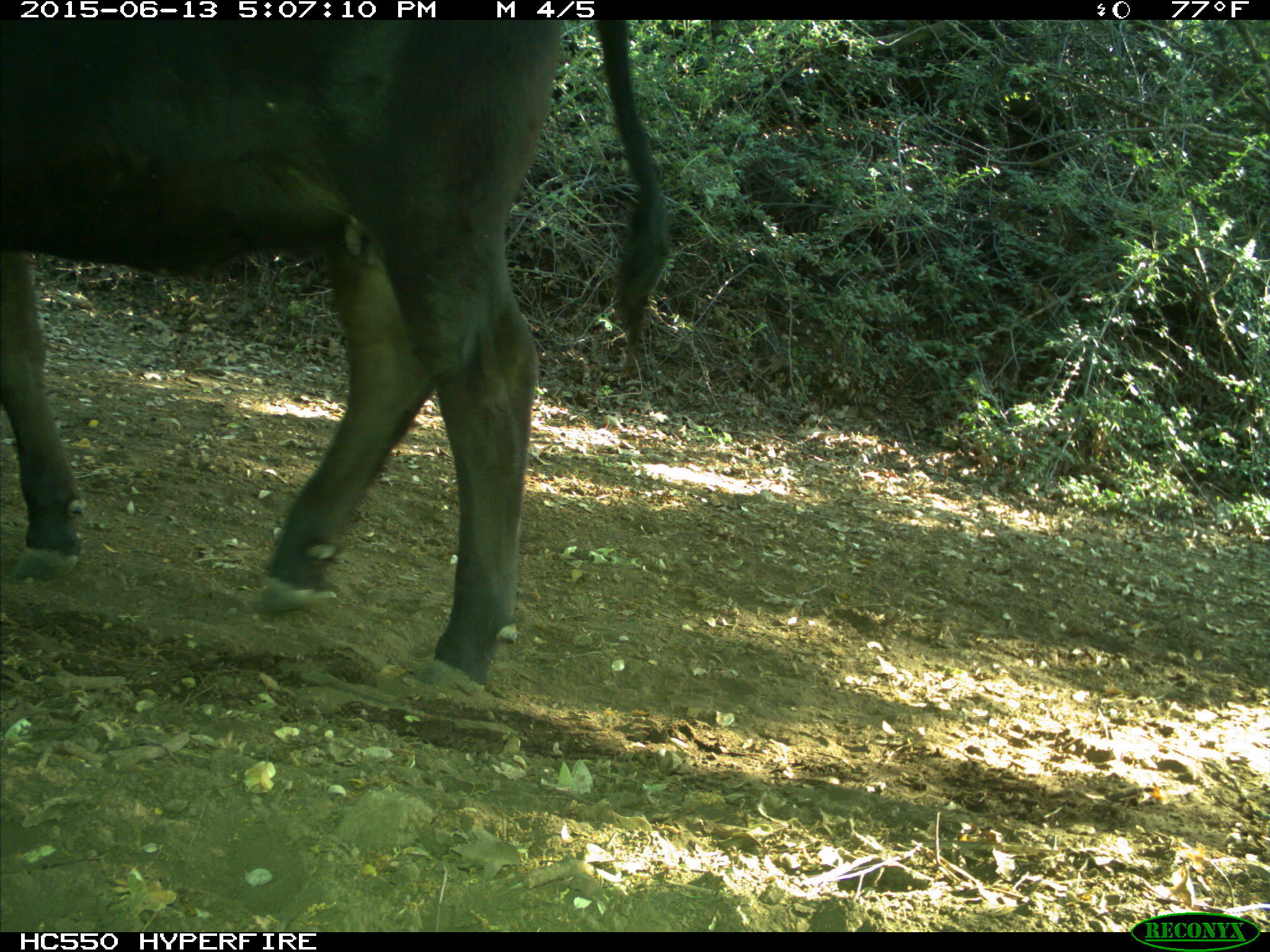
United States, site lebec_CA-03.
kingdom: Animalia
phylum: Chordata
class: Mammalia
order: Artiodactyla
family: Bovidae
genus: Bos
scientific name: Bos taurus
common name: domestic cow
Bos taurus (domestic cow).